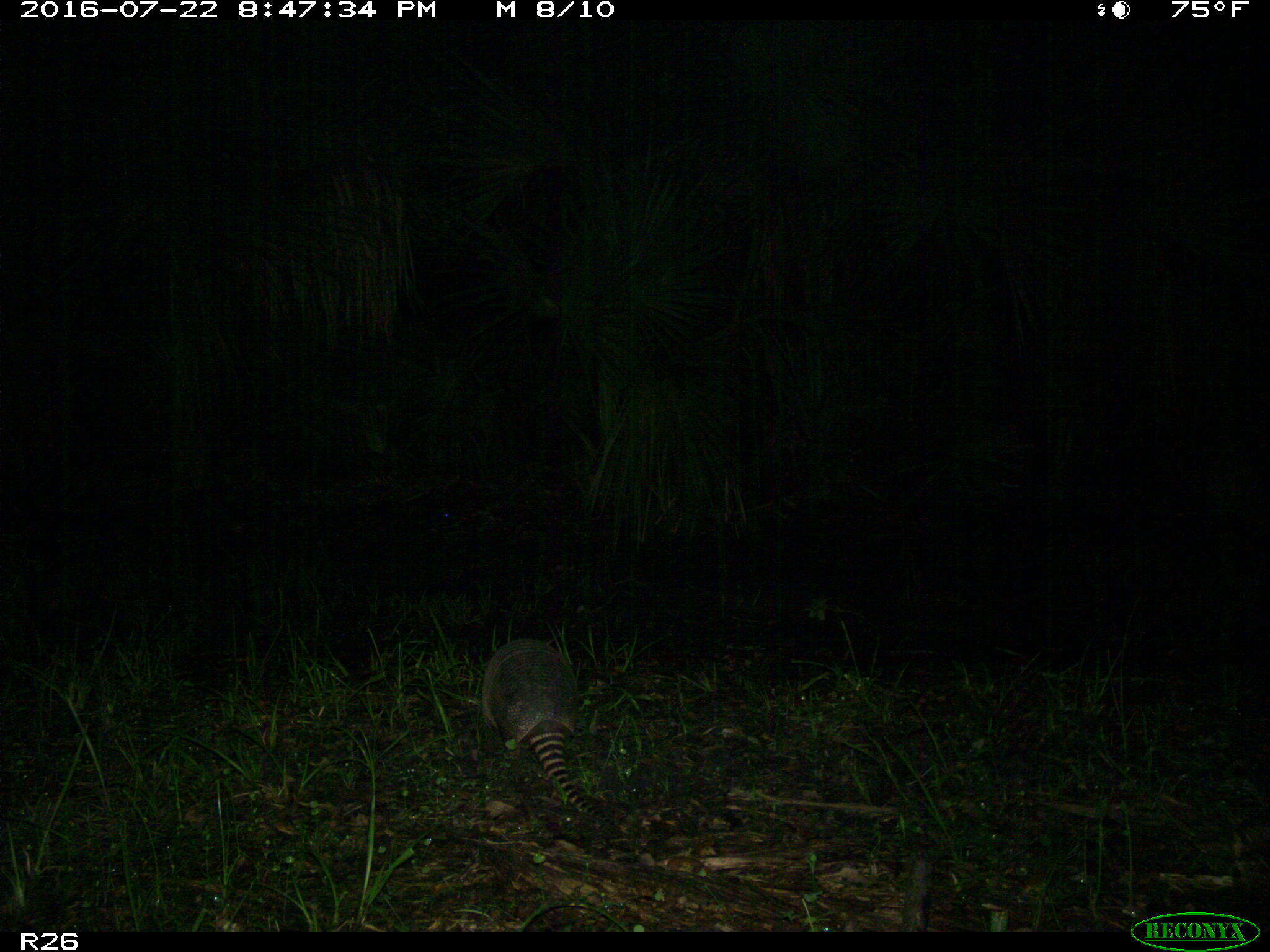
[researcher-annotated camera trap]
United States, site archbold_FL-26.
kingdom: Animalia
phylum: Chordata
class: Mammalia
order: Cingulata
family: Dasypodidae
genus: Dasypus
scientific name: Dasypus novemcinctus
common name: nine-banded armadillo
Dasypus novemcinctus (nine-banded armadillo).